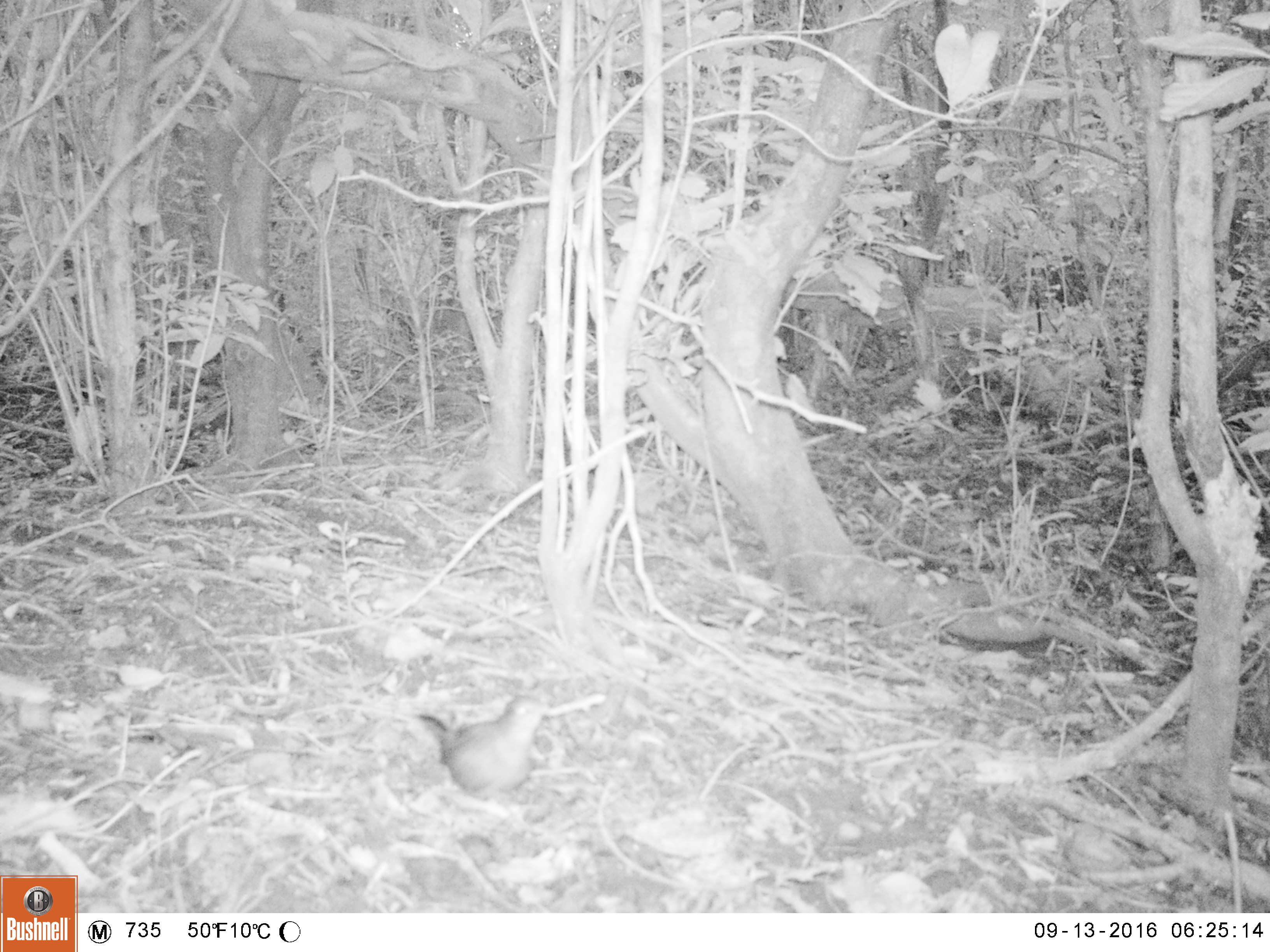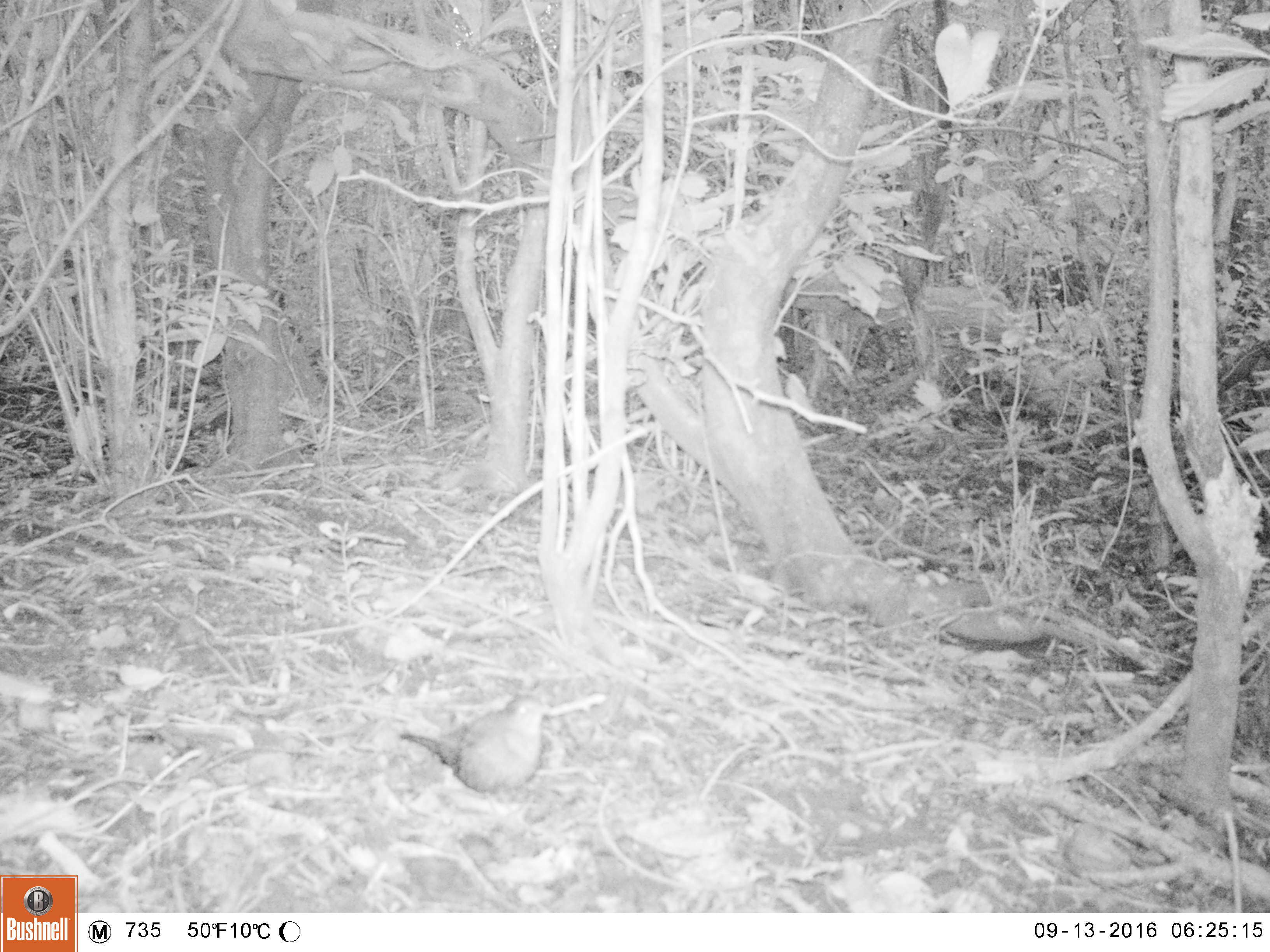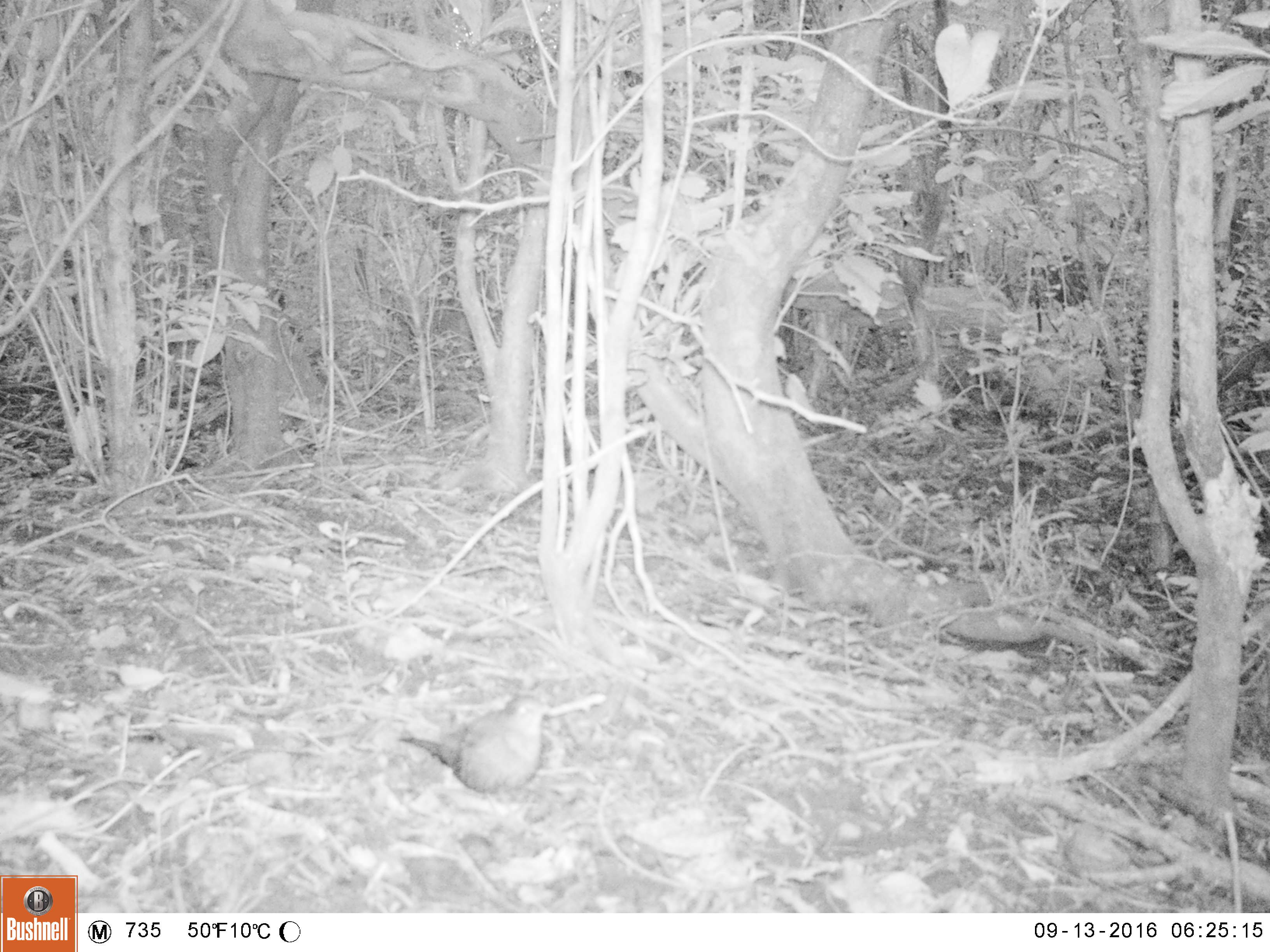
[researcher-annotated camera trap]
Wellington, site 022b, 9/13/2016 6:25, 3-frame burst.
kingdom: Animalia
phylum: Chordata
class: Aves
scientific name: Aves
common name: bird